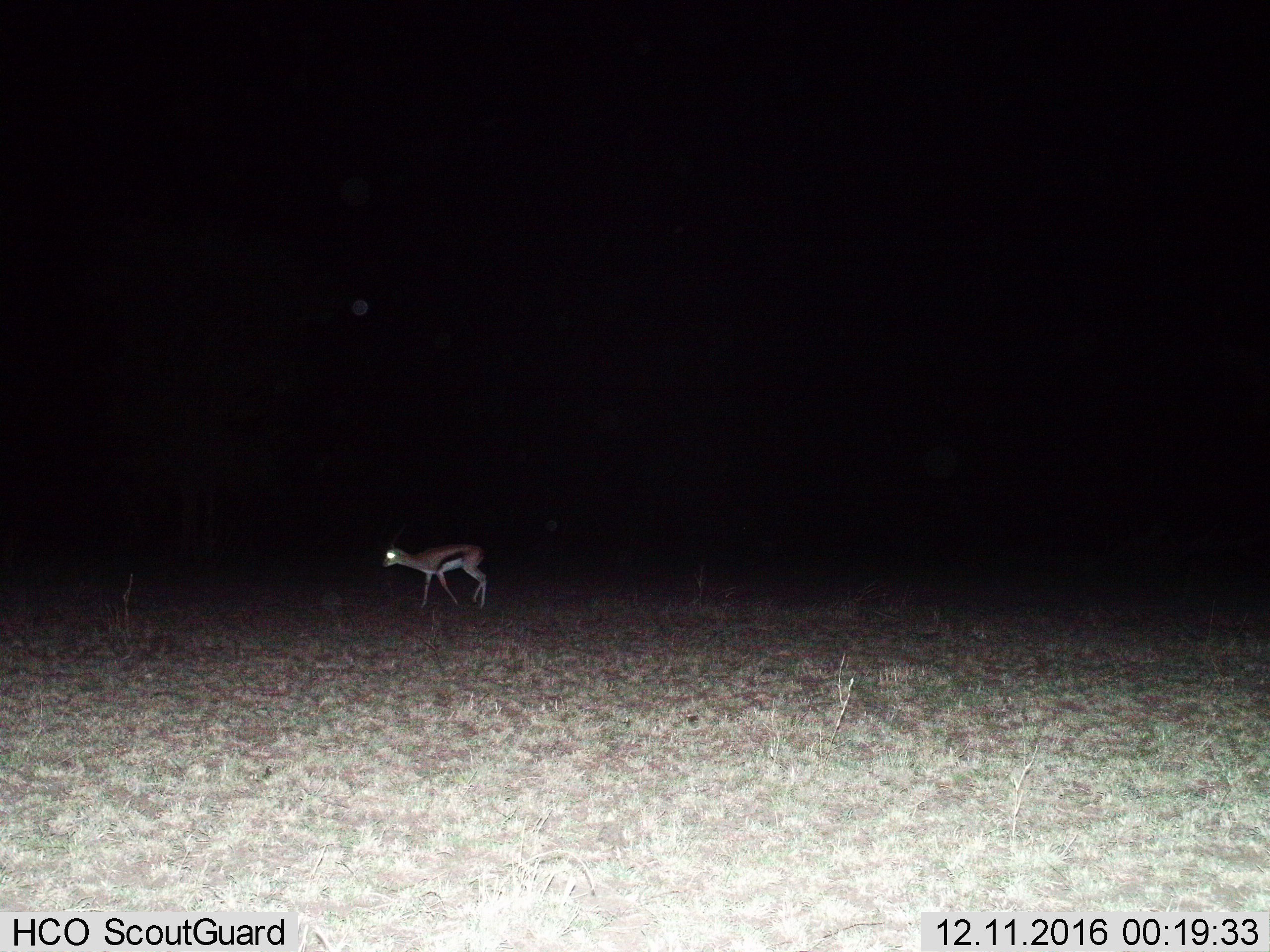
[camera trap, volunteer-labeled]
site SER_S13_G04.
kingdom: Animalia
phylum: Chordata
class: Mammalia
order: Artiodactyla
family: Bovidae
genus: Eudorcas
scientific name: Eudorcas thomsonii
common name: thomson's gazelle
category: gazellethomsons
Gazellethomsons (thomson's gazelle) (Eudorcas thomsonii), count 1. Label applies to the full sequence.